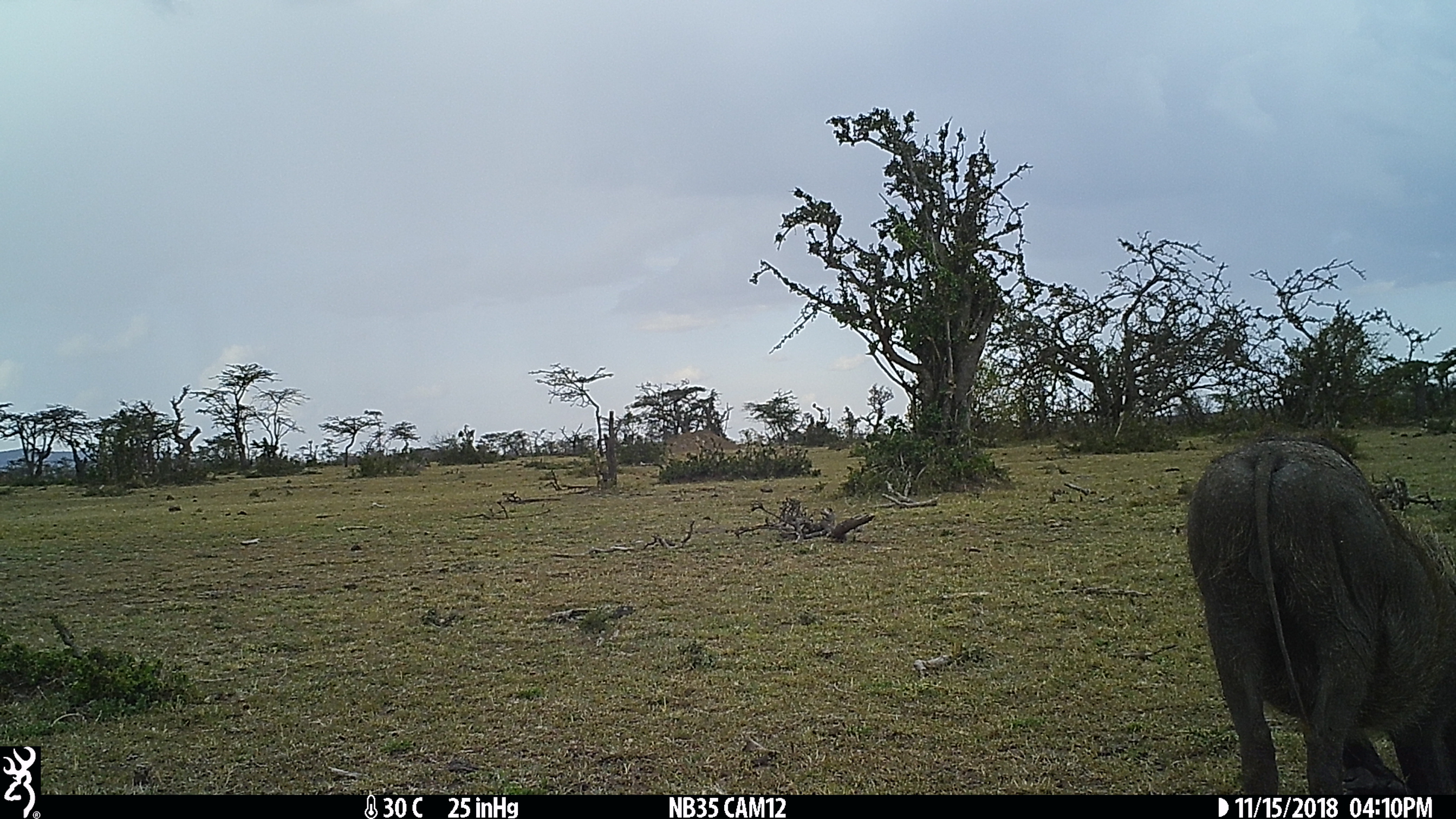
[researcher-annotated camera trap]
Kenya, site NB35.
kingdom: Animalia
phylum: Chordata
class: Mammalia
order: Artiodactyla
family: Suidae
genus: Phacochoerus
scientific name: Phacochoerus africanus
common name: common warthog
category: warthog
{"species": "warthog (common warthog) (Phacochoerus africanus)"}